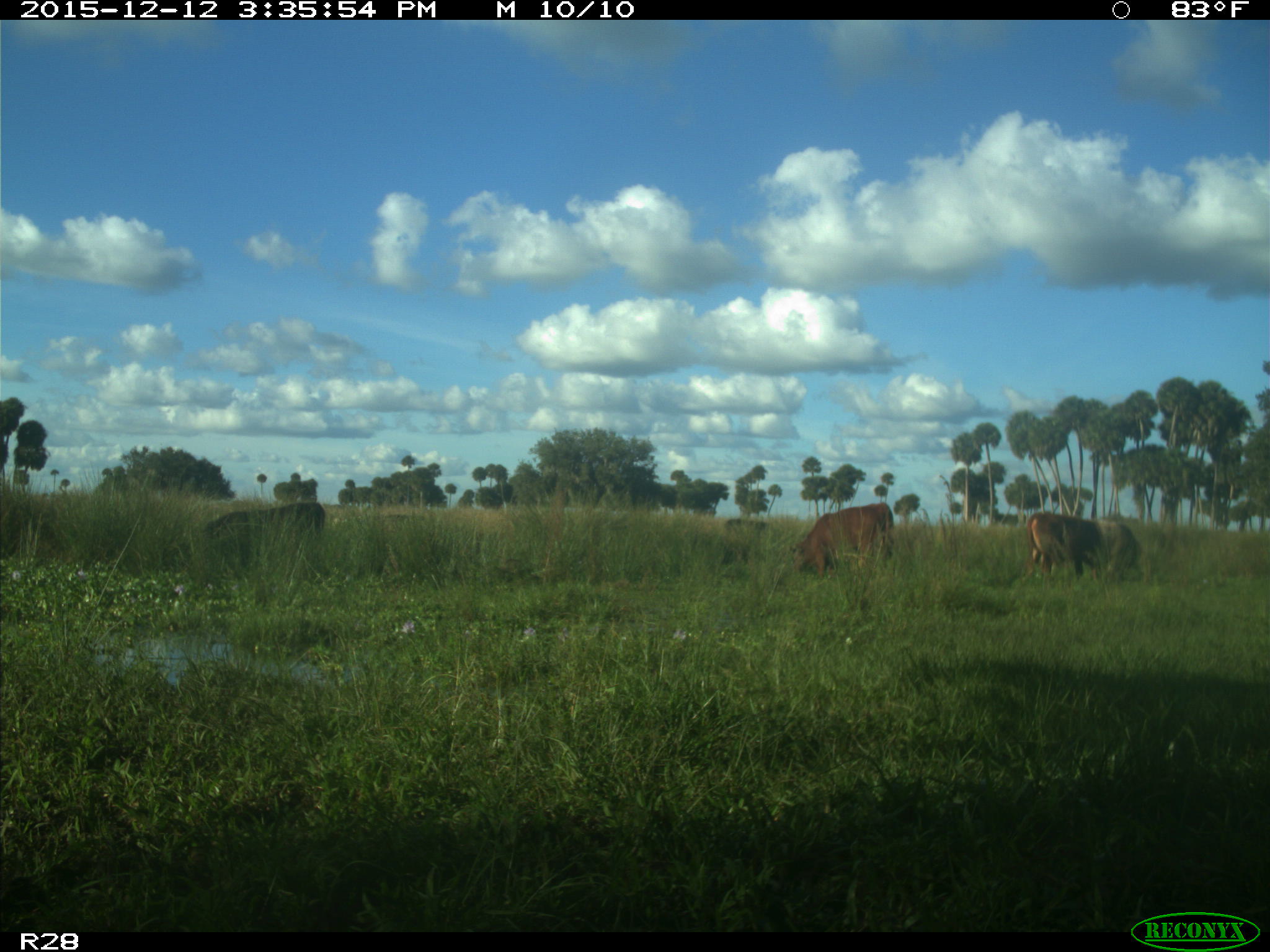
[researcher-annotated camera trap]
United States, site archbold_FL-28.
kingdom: Animalia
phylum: Chordata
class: Mammalia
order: Artiodactyla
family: Bovidae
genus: Bos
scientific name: Bos taurus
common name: domestic cow